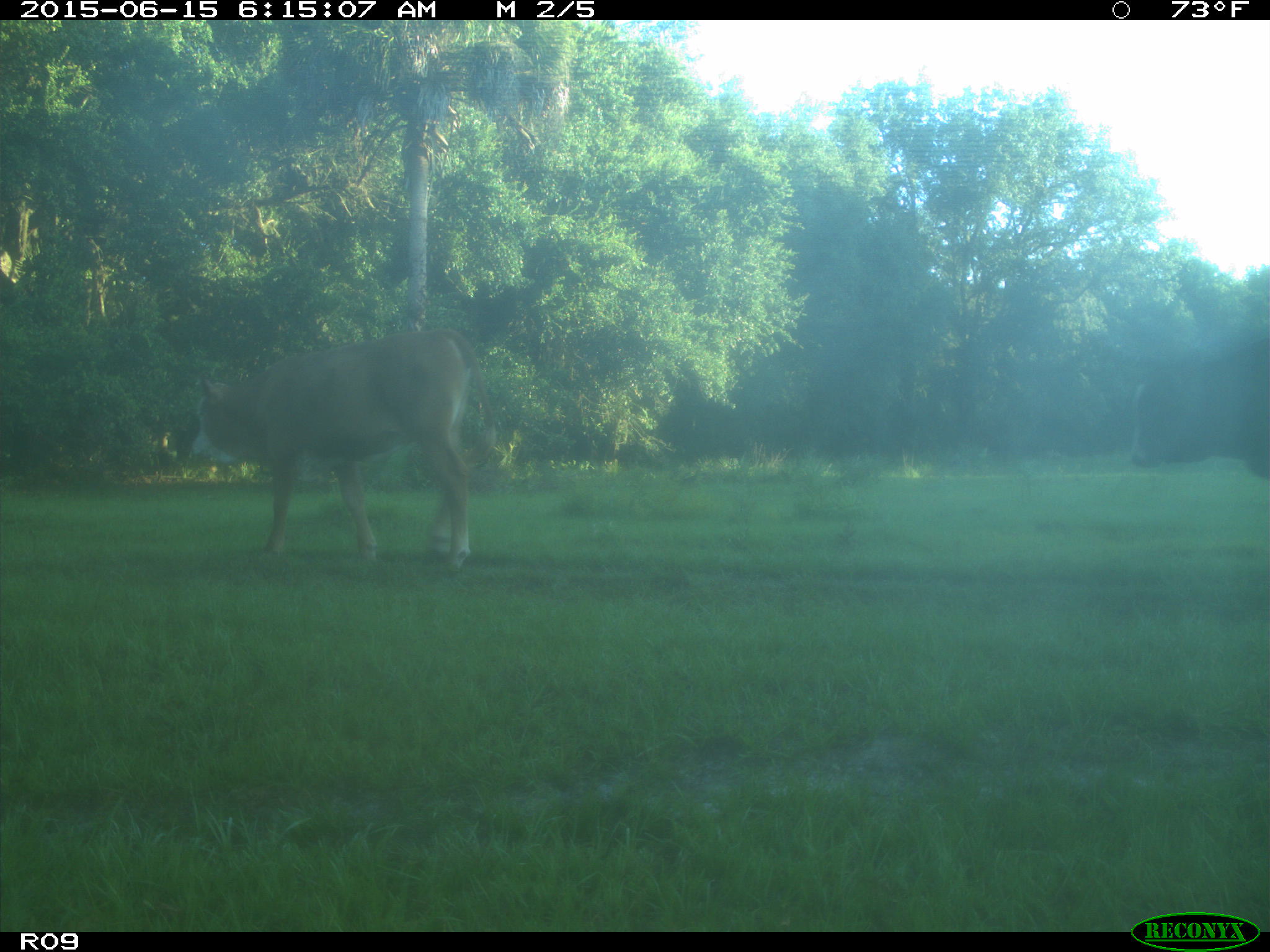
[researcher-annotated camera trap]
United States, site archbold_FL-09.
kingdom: Animalia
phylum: Chordata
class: Mammalia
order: Artiodactyla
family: Bovidae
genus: Bos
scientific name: Bos taurus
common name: domestic cow